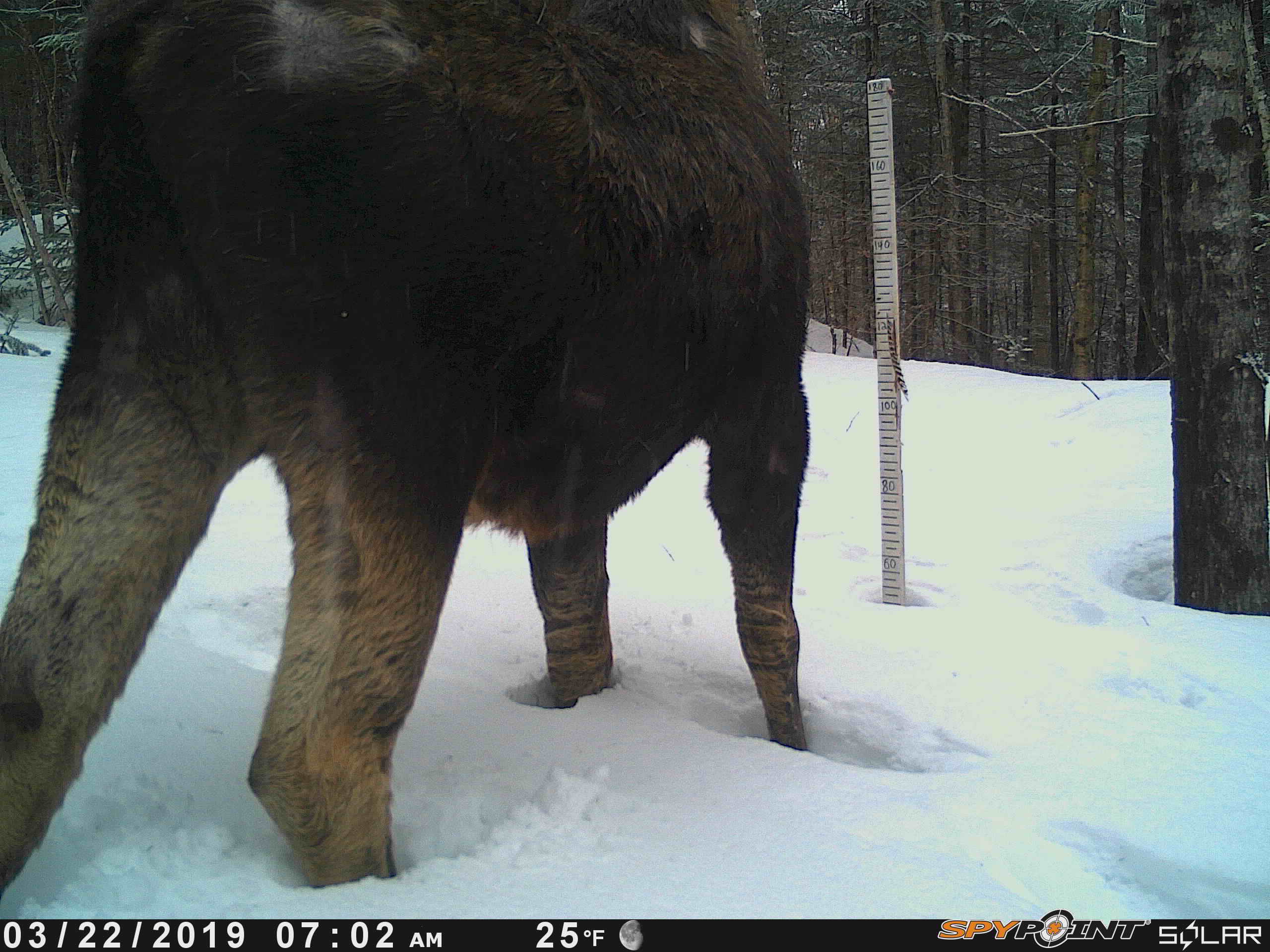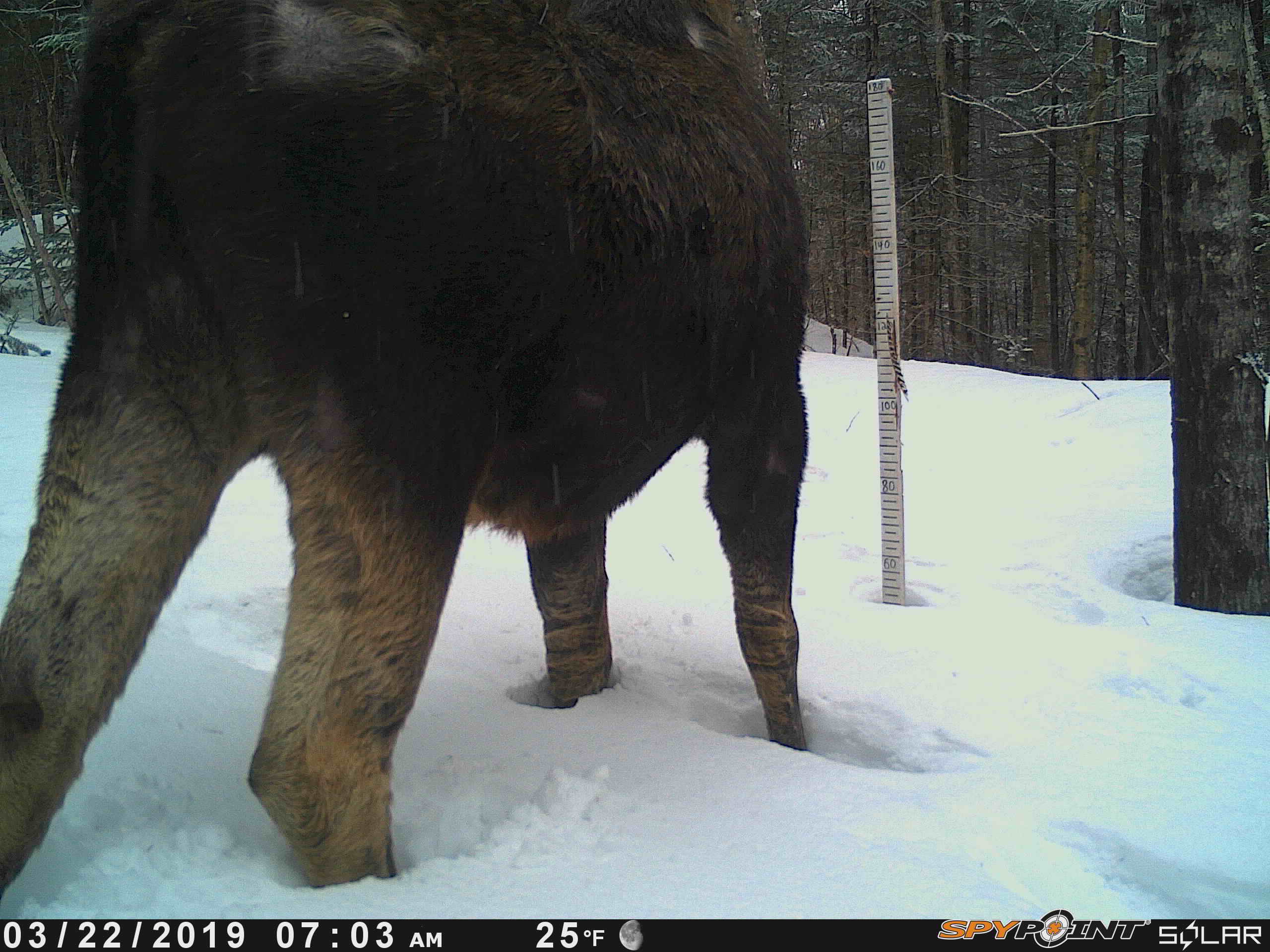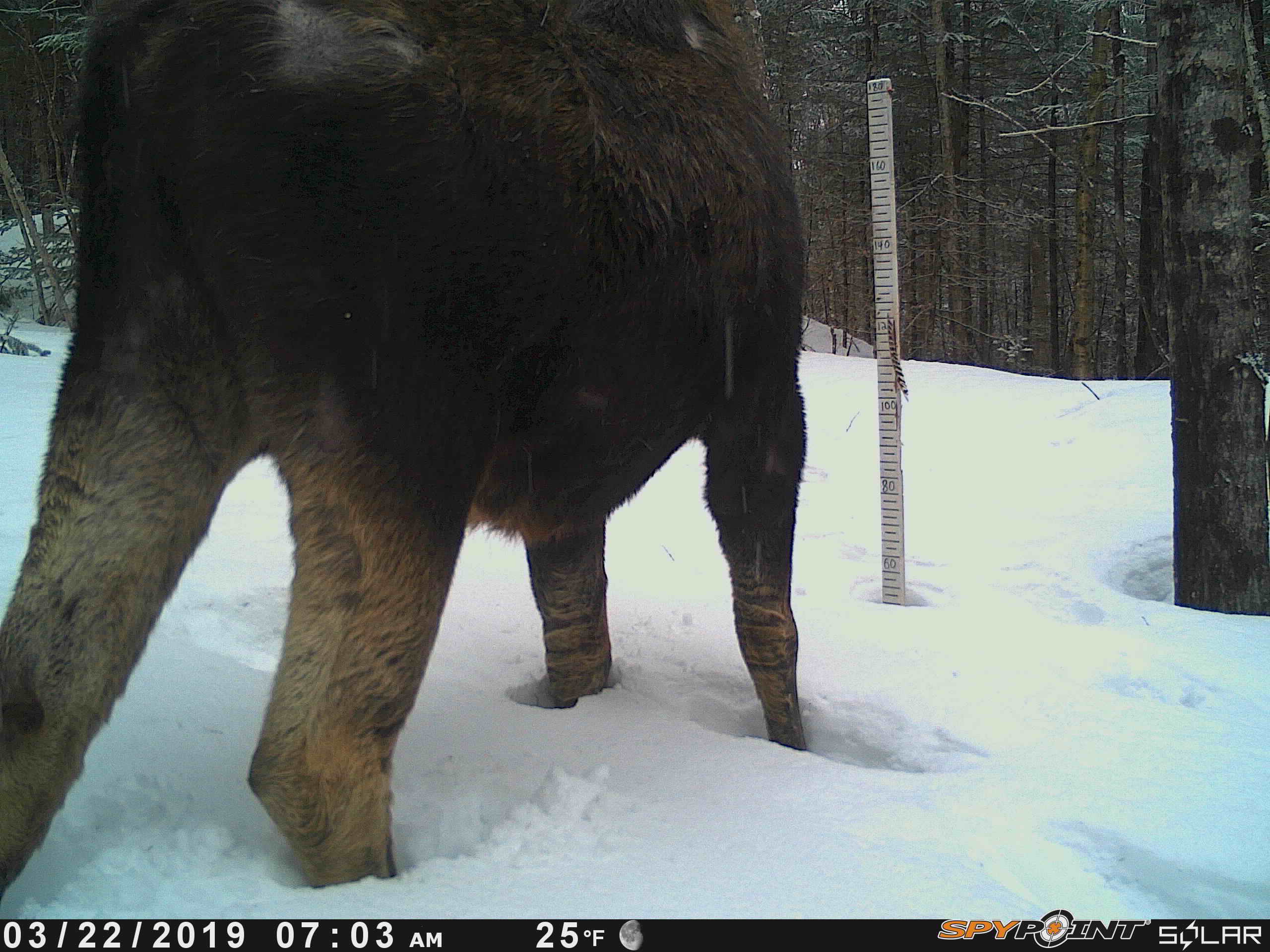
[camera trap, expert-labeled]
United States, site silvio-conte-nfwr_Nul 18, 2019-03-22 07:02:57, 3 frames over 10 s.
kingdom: Animalia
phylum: Chordata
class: Mammalia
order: Artiodactyla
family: Cervidae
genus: Alces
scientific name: Alces alces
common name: moose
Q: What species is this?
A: Moose (Alces alces).